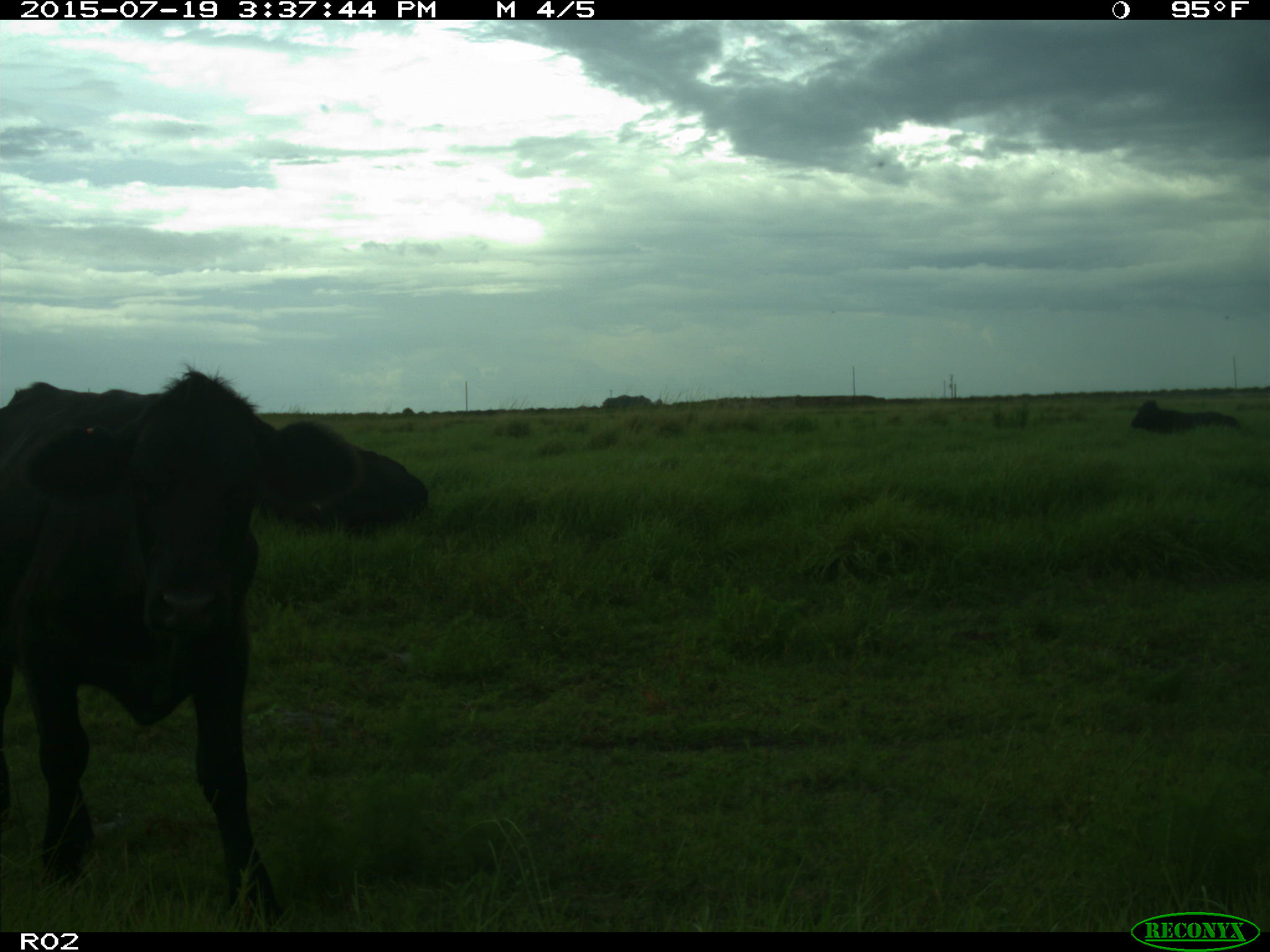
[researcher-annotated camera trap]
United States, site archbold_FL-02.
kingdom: Animalia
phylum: Chordata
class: Mammalia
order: Artiodactyla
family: Bovidae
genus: Bos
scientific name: Bos taurus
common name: domestic cow